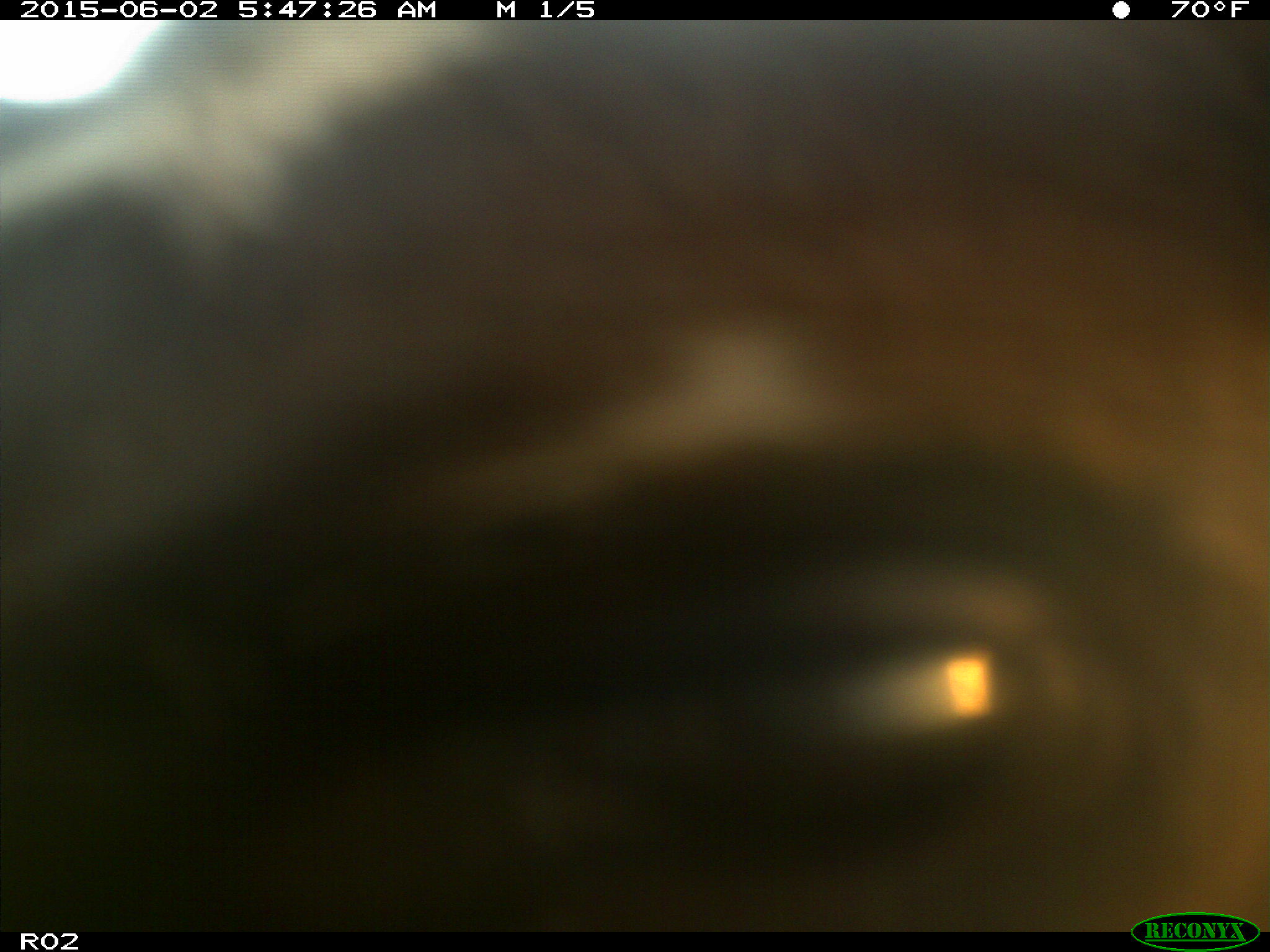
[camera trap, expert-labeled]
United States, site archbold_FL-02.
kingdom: Animalia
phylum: Chordata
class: Mammalia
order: Artiodactyla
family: Bovidae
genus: Bos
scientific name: Bos taurus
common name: domestic cow